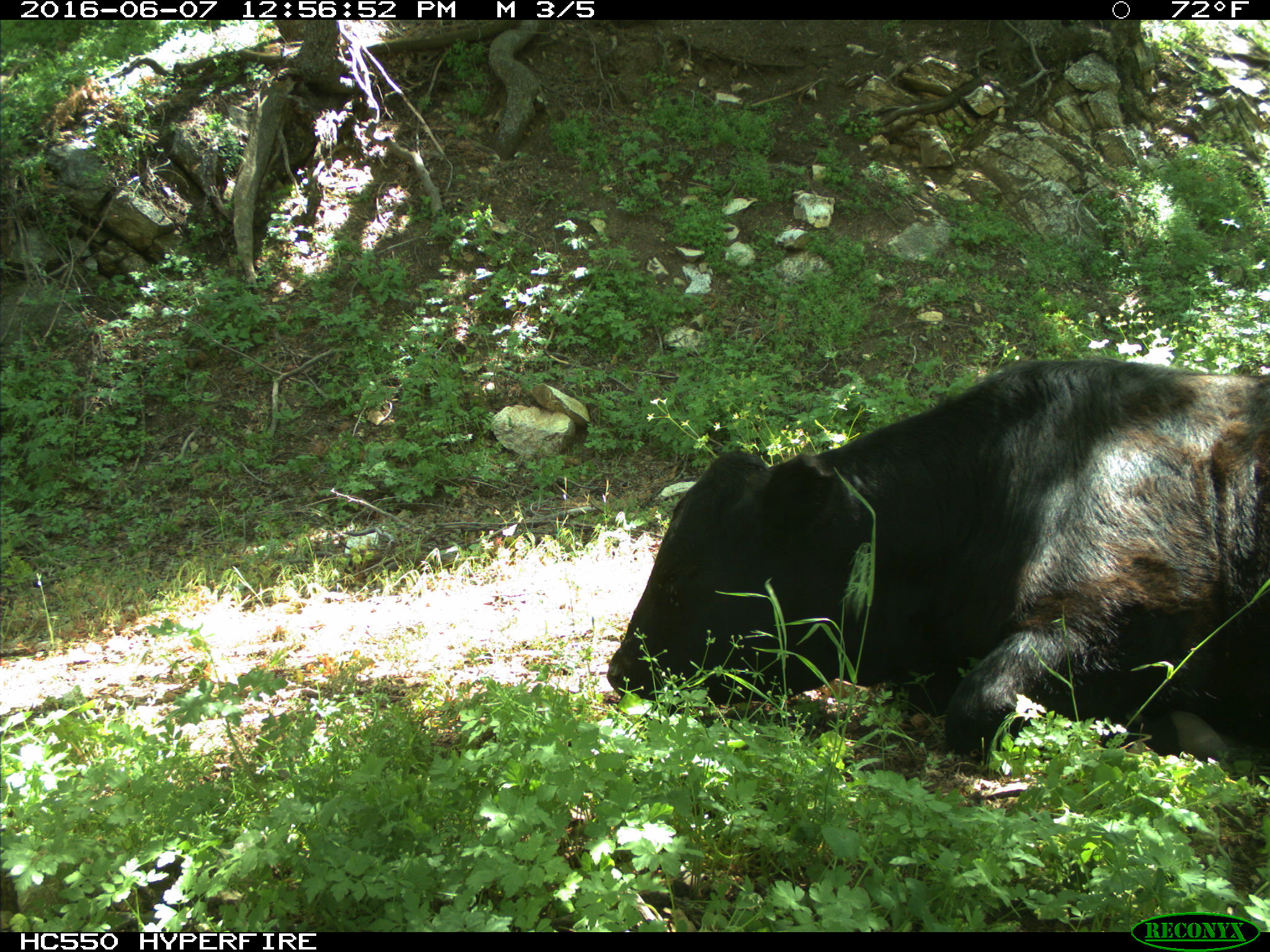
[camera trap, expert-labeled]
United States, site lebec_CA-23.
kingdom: Animalia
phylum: Chordata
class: Mammalia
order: Artiodactyla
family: Bovidae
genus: Bos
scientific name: Bos taurus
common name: domestic cow